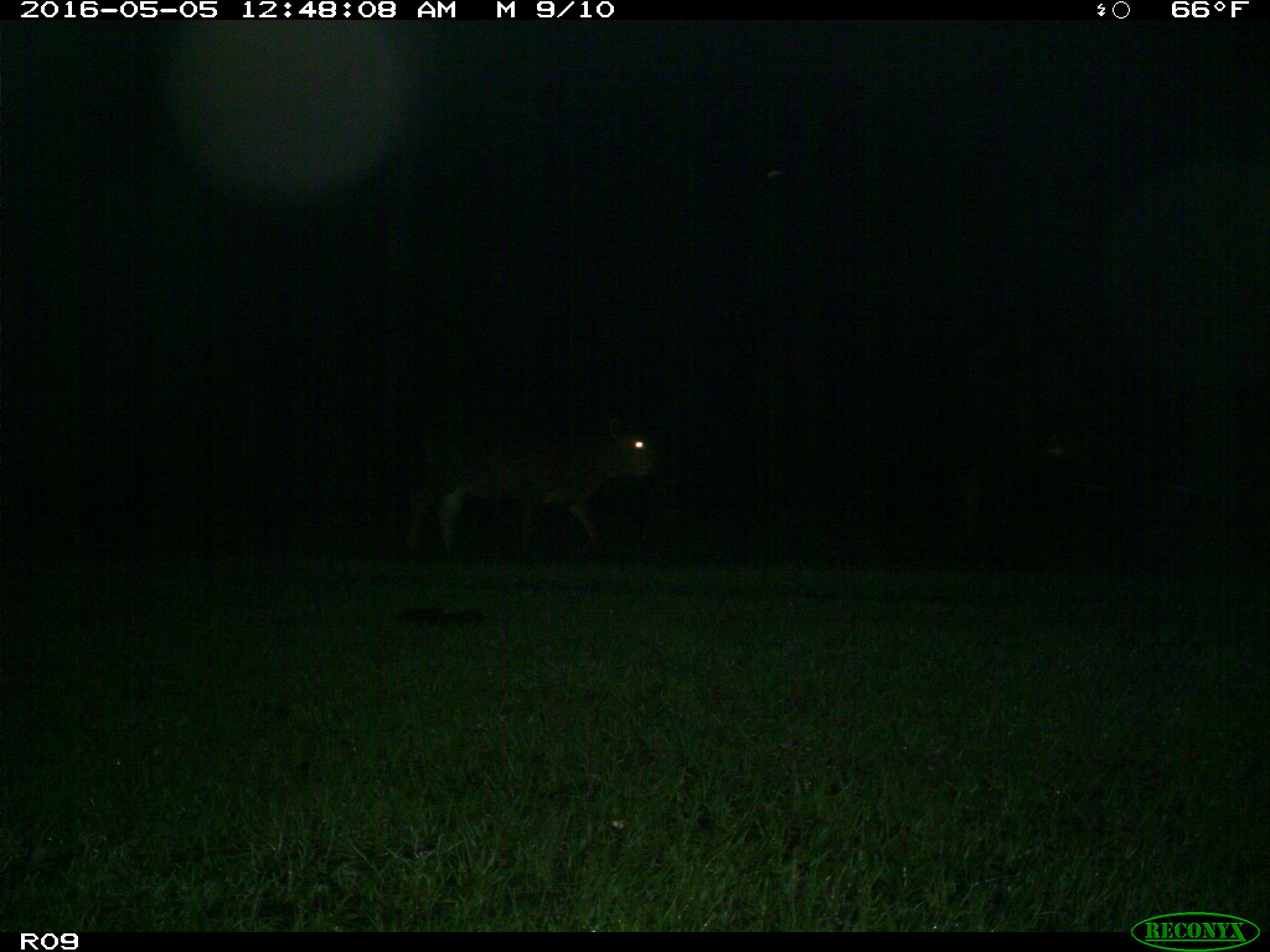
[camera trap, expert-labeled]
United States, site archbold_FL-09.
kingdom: Animalia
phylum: Chordata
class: Mammalia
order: Artiodactyla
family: Bovidae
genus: Bos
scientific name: Bos taurus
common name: domestic cow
Bos taurus (domestic cow).